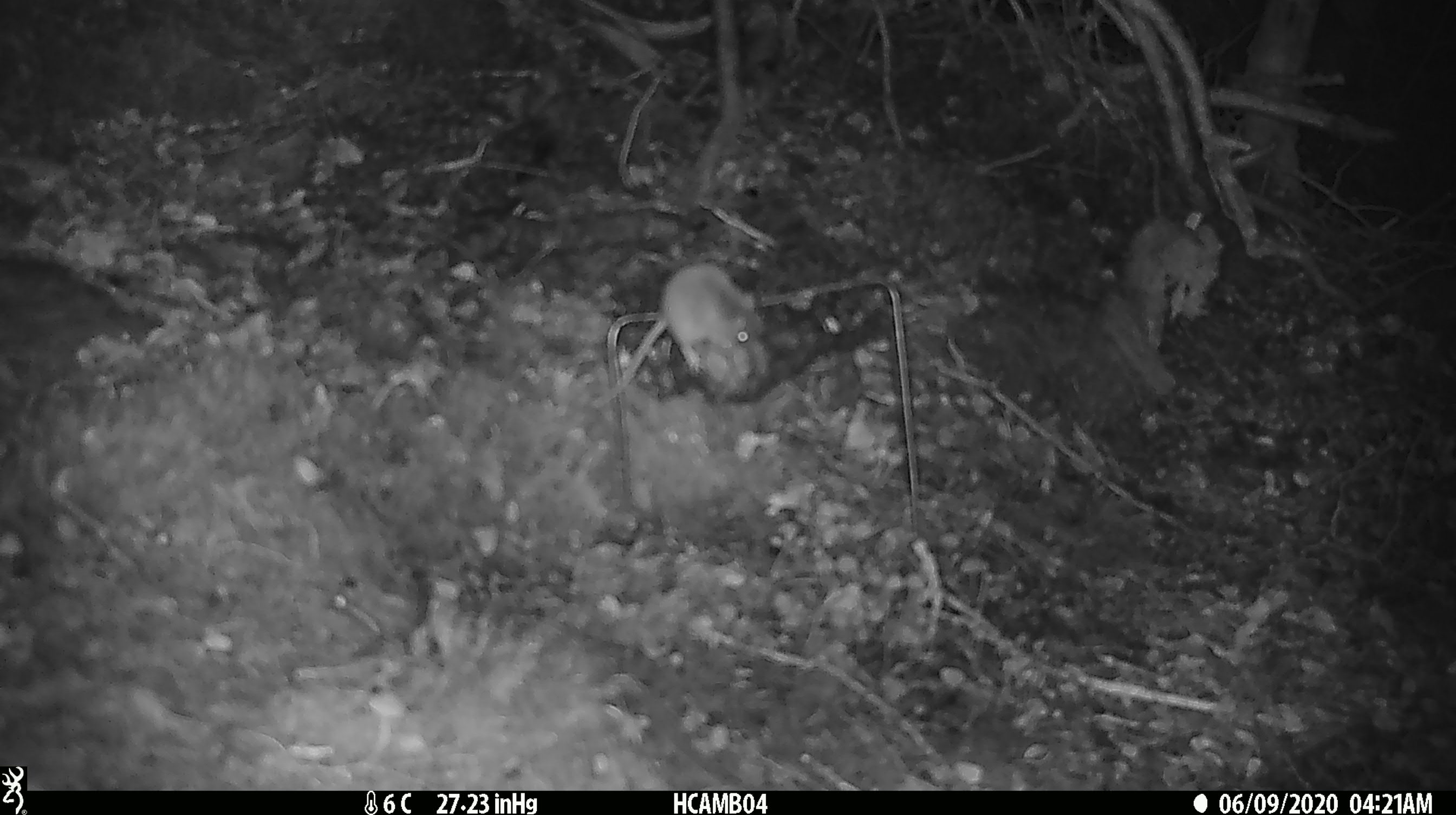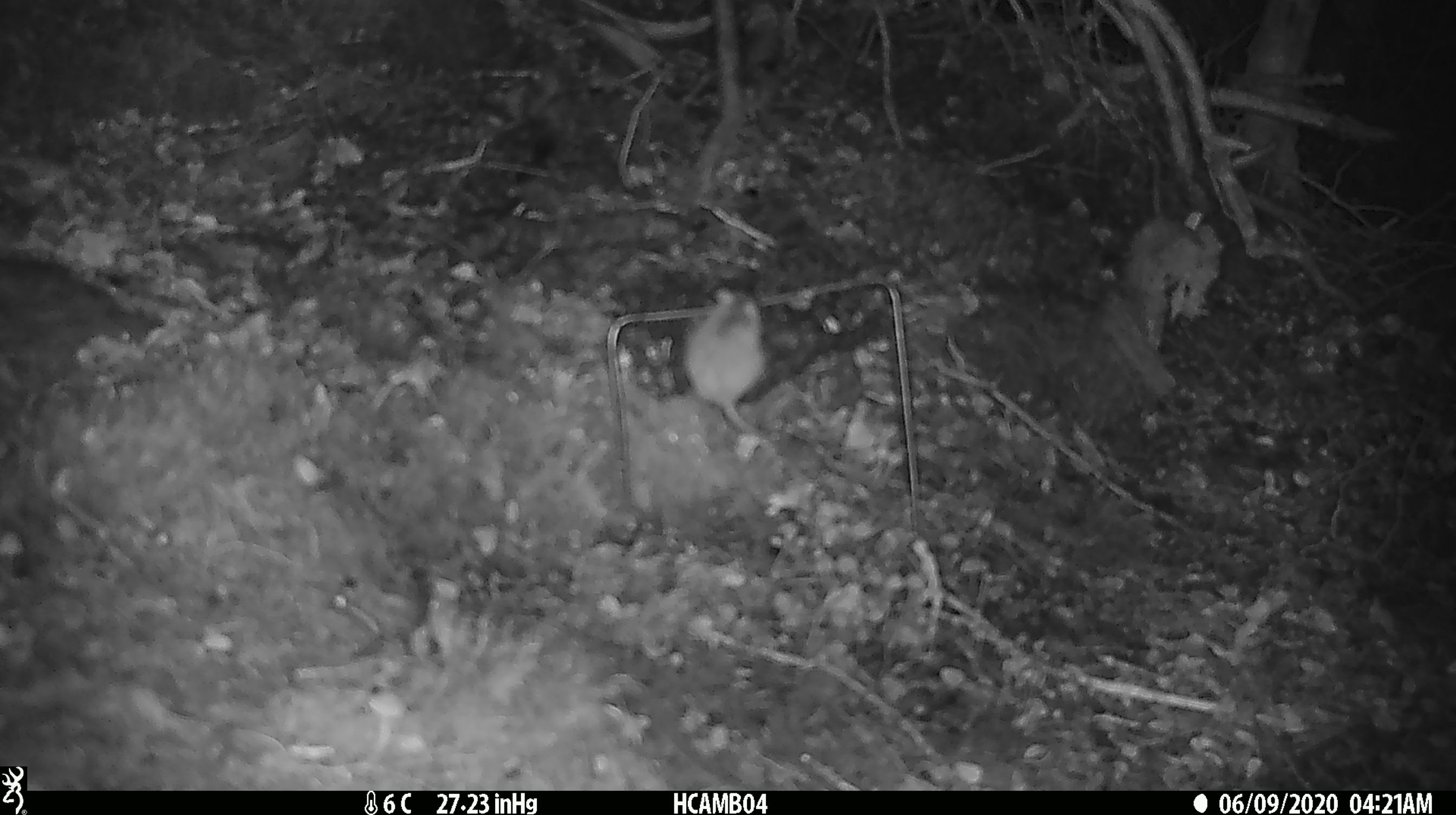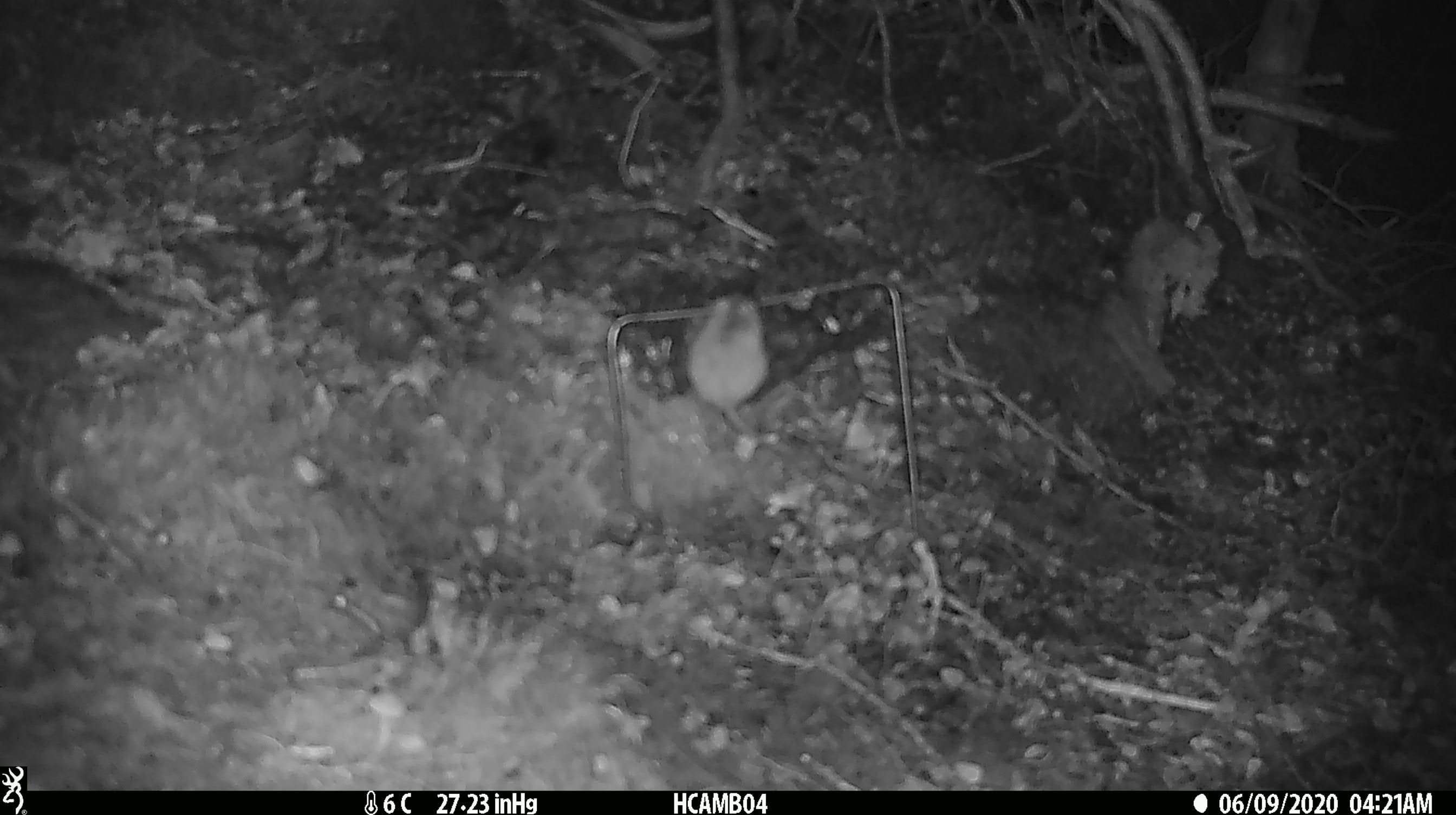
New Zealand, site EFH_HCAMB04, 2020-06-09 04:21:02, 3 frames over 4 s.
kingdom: Animalia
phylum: Chordata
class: Mammalia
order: Rodentia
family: Muridae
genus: Mus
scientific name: Mus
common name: mouse